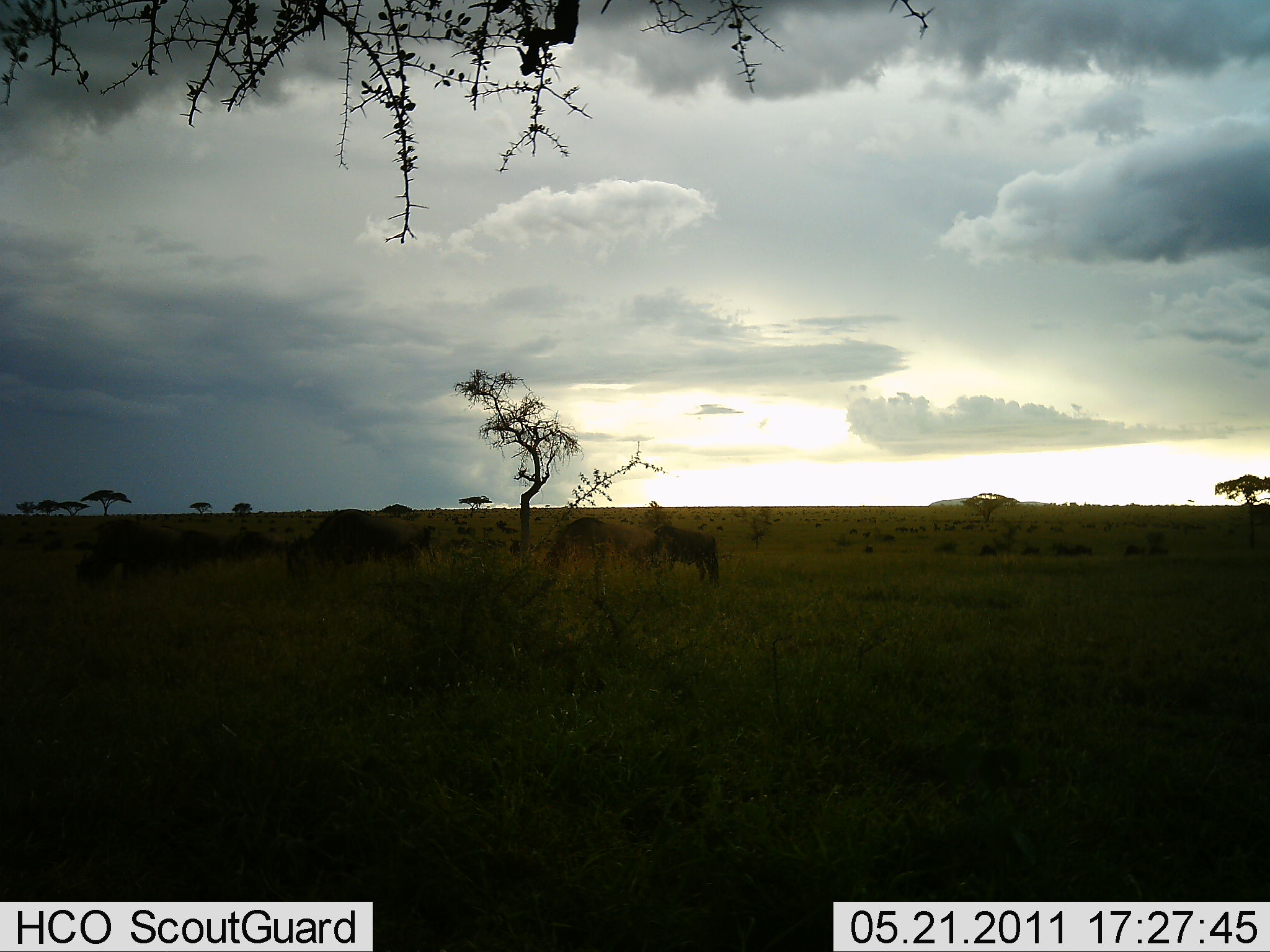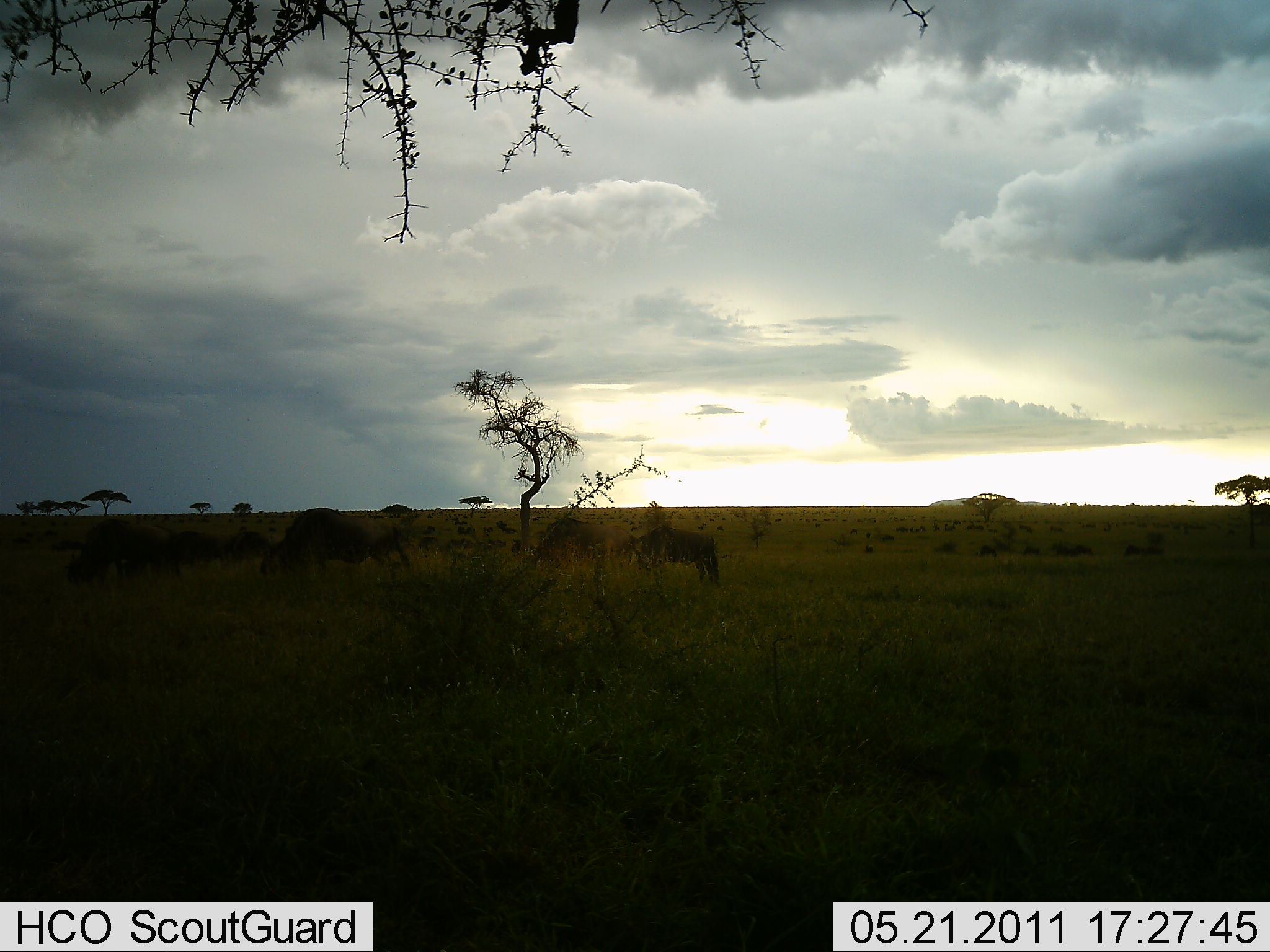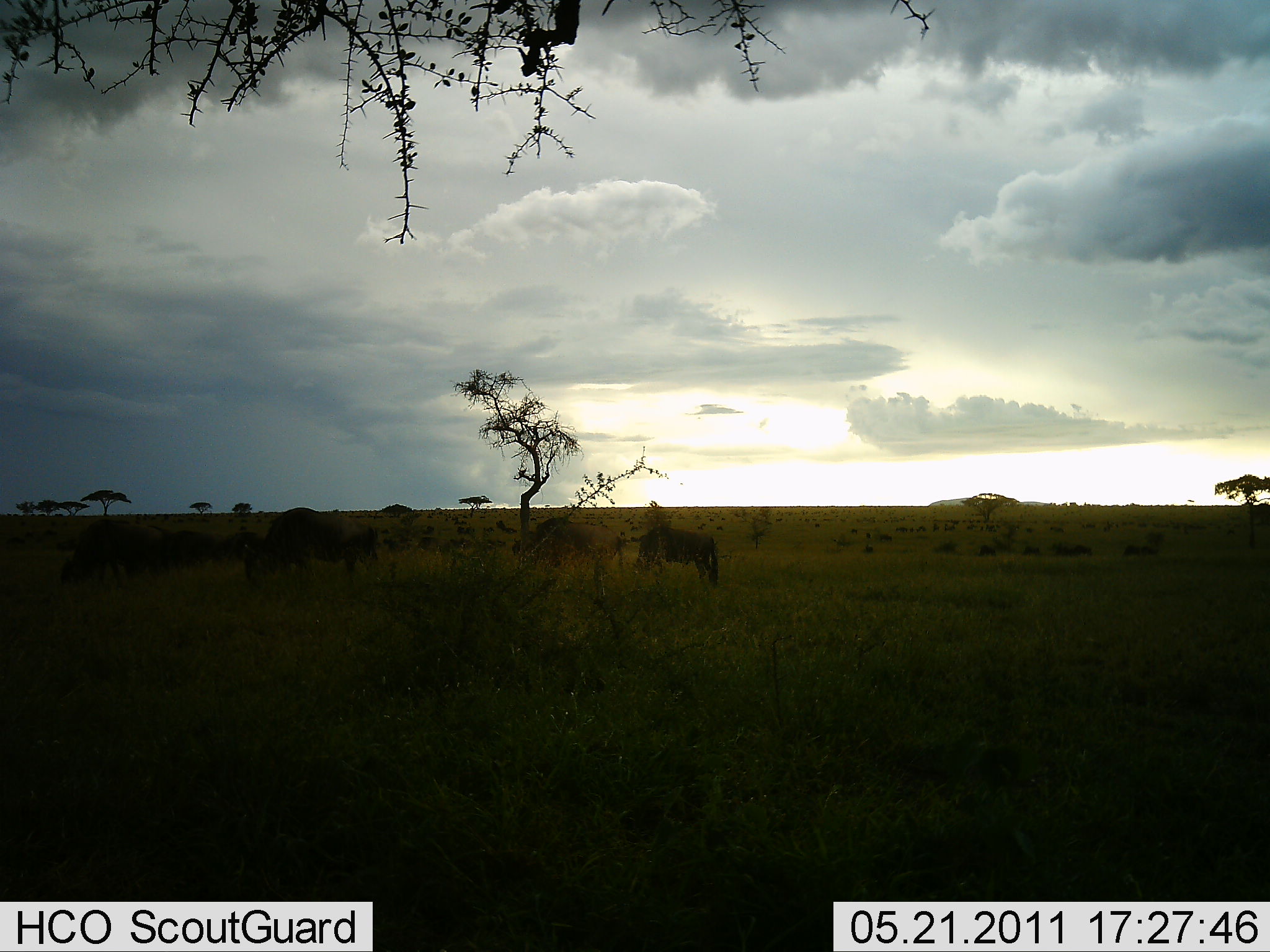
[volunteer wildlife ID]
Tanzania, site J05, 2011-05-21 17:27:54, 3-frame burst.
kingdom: Animalia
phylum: Chordata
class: Mammalia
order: Artiodactyla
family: Bovidae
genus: Connochaetes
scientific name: Connochaetes taurinus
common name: blue wildebeest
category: wildebeest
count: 5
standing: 20%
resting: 0%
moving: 60%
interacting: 0%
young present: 0%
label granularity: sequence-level